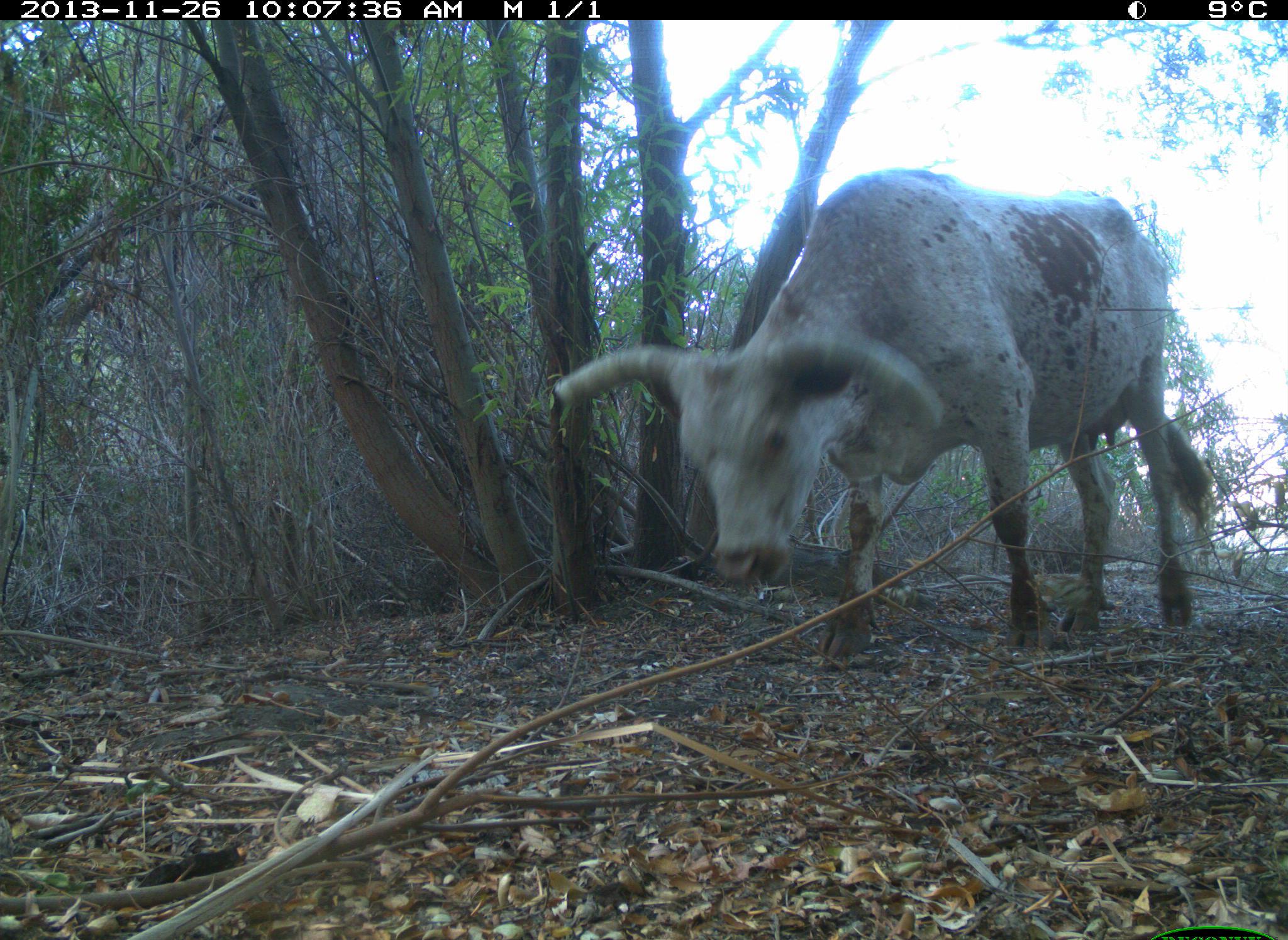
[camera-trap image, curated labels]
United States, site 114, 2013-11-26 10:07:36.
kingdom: Animalia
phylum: Chordata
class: Mammalia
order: Artiodactyla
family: Bovidae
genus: Bos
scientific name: Bos taurus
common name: cow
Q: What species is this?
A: Cow (Bos taurus).